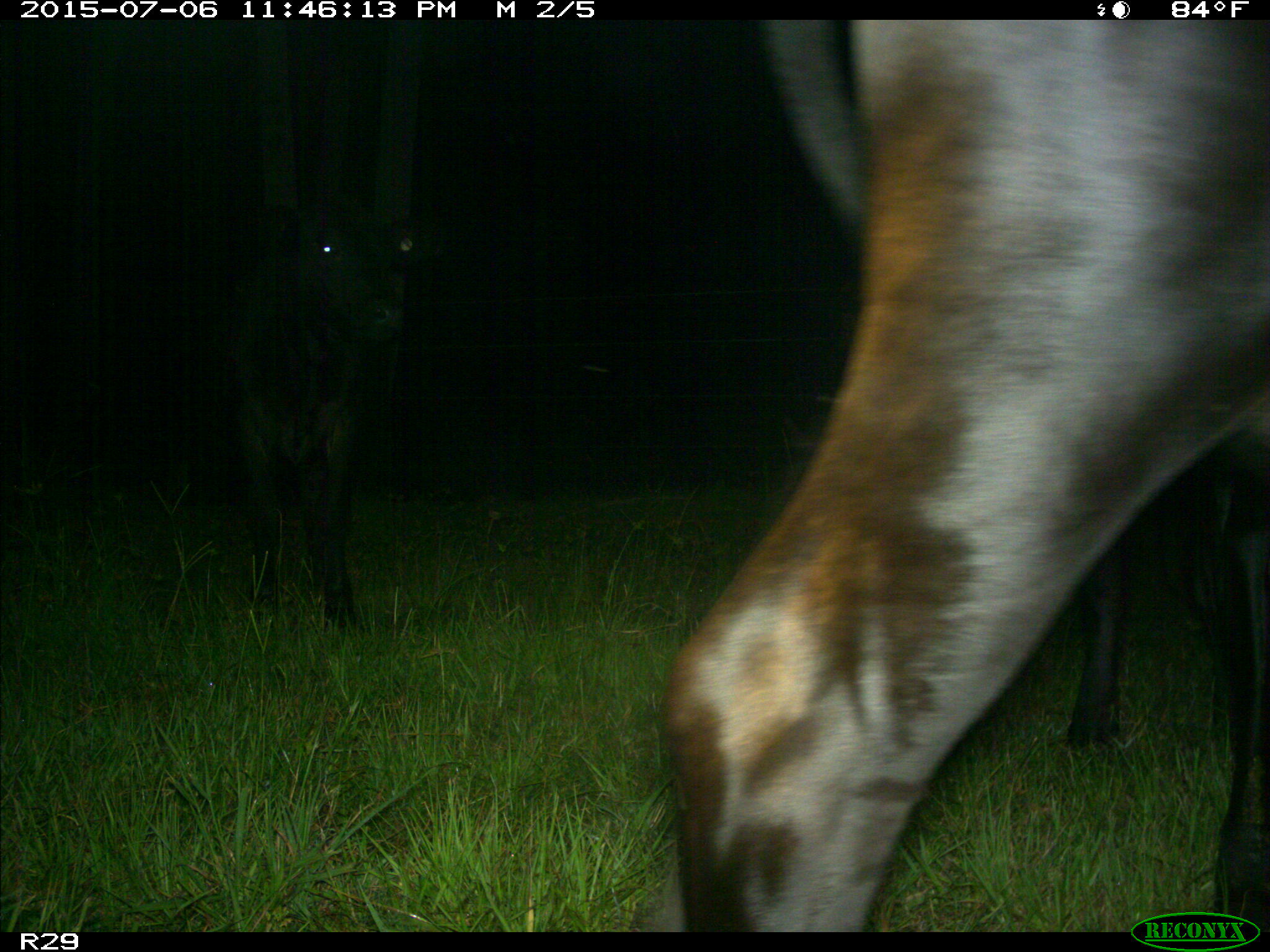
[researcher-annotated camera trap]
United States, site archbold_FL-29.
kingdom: Animalia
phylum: Chordata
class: Mammalia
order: Artiodactyla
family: Bovidae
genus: Bos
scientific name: Bos taurus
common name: domestic cow